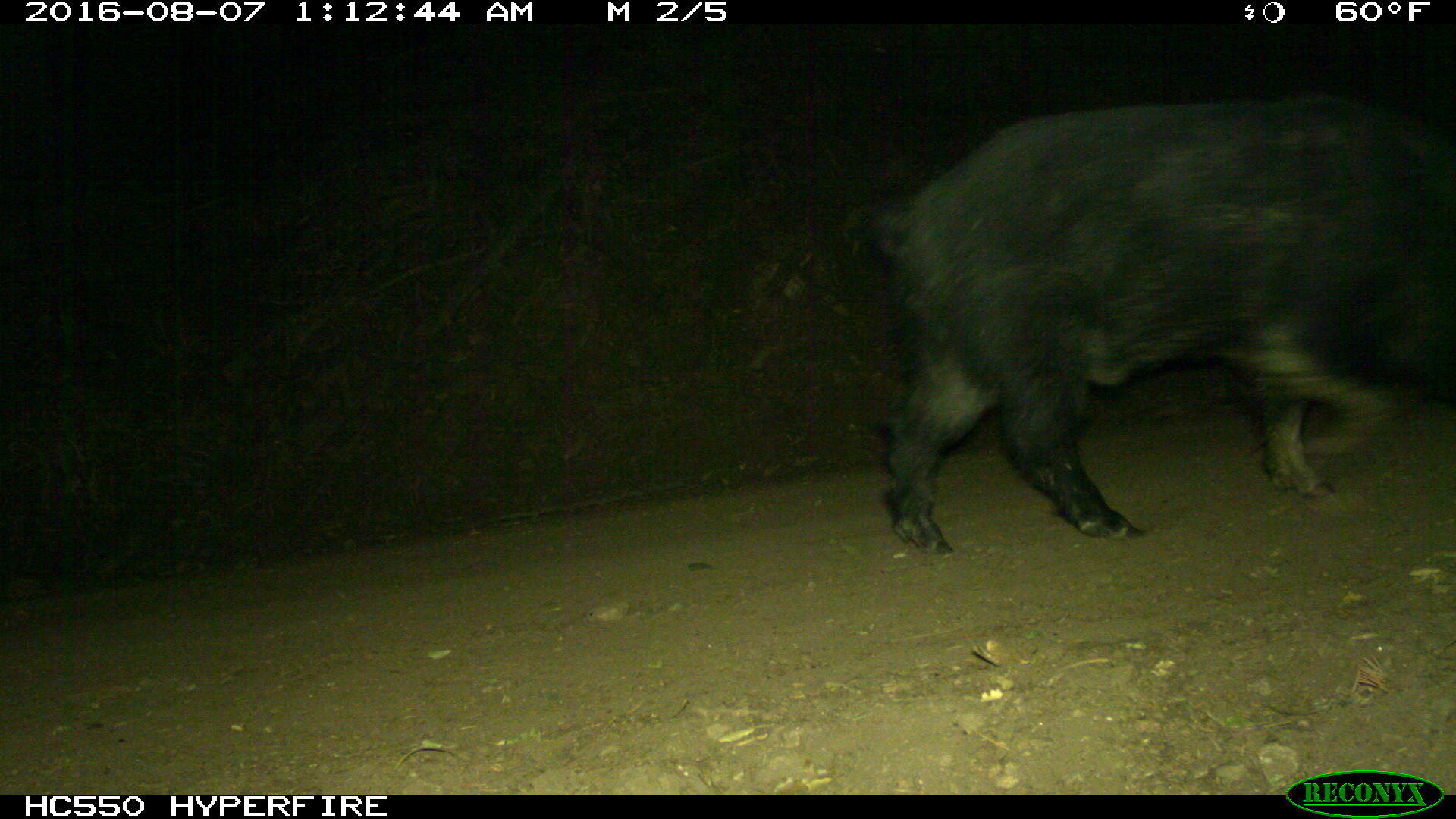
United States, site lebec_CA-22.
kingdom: Animalia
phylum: Chordata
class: Mammalia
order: Artiodactyla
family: Suidae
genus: Sus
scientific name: Sus scrofa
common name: wild boar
Sus scrofa (wild boar).